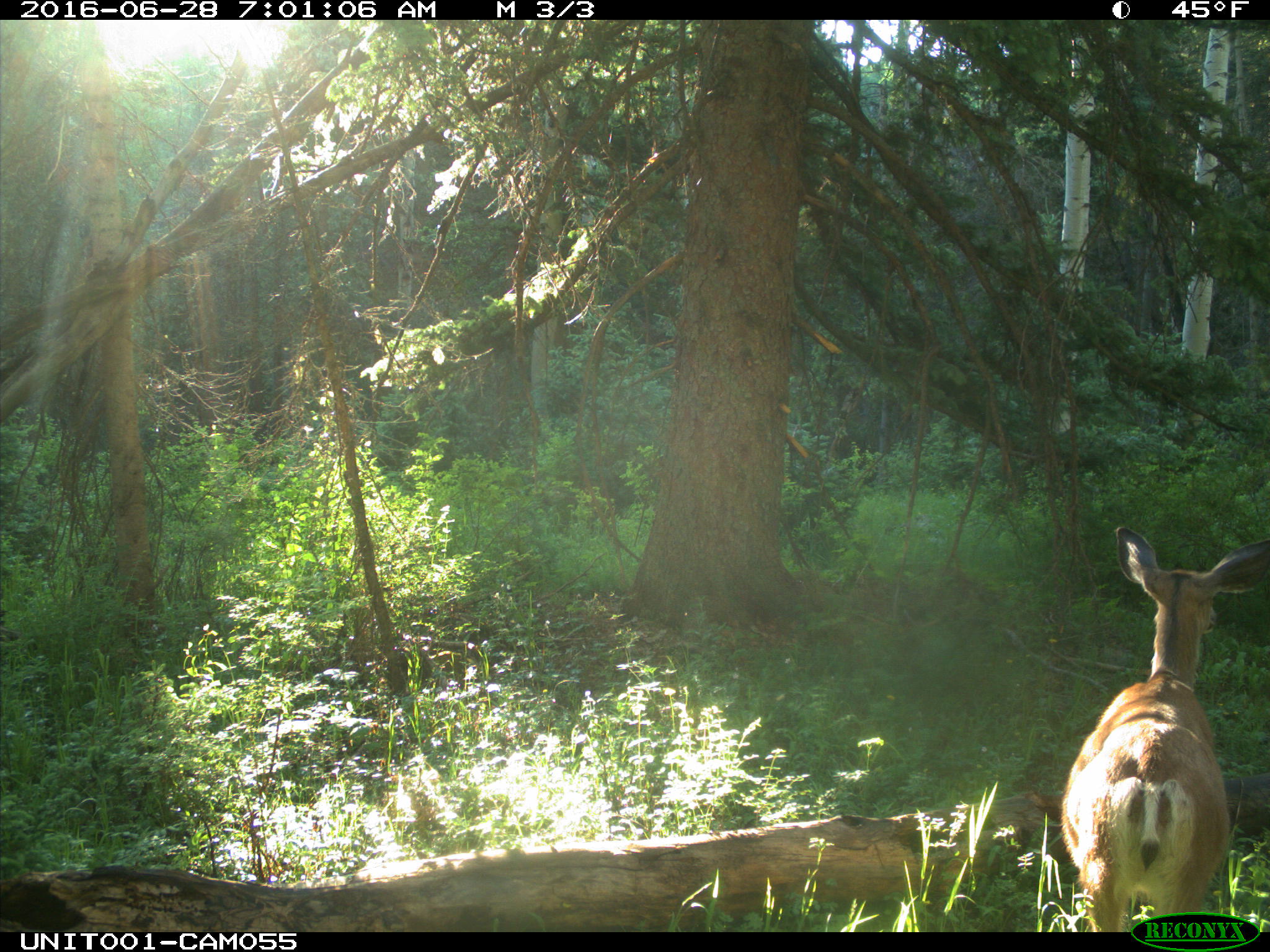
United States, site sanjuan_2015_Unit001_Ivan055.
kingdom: Animalia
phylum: Chordata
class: Mammalia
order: Artiodactyla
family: Cervidae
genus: Odocoileus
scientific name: Odocoileus hemionus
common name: mule deer